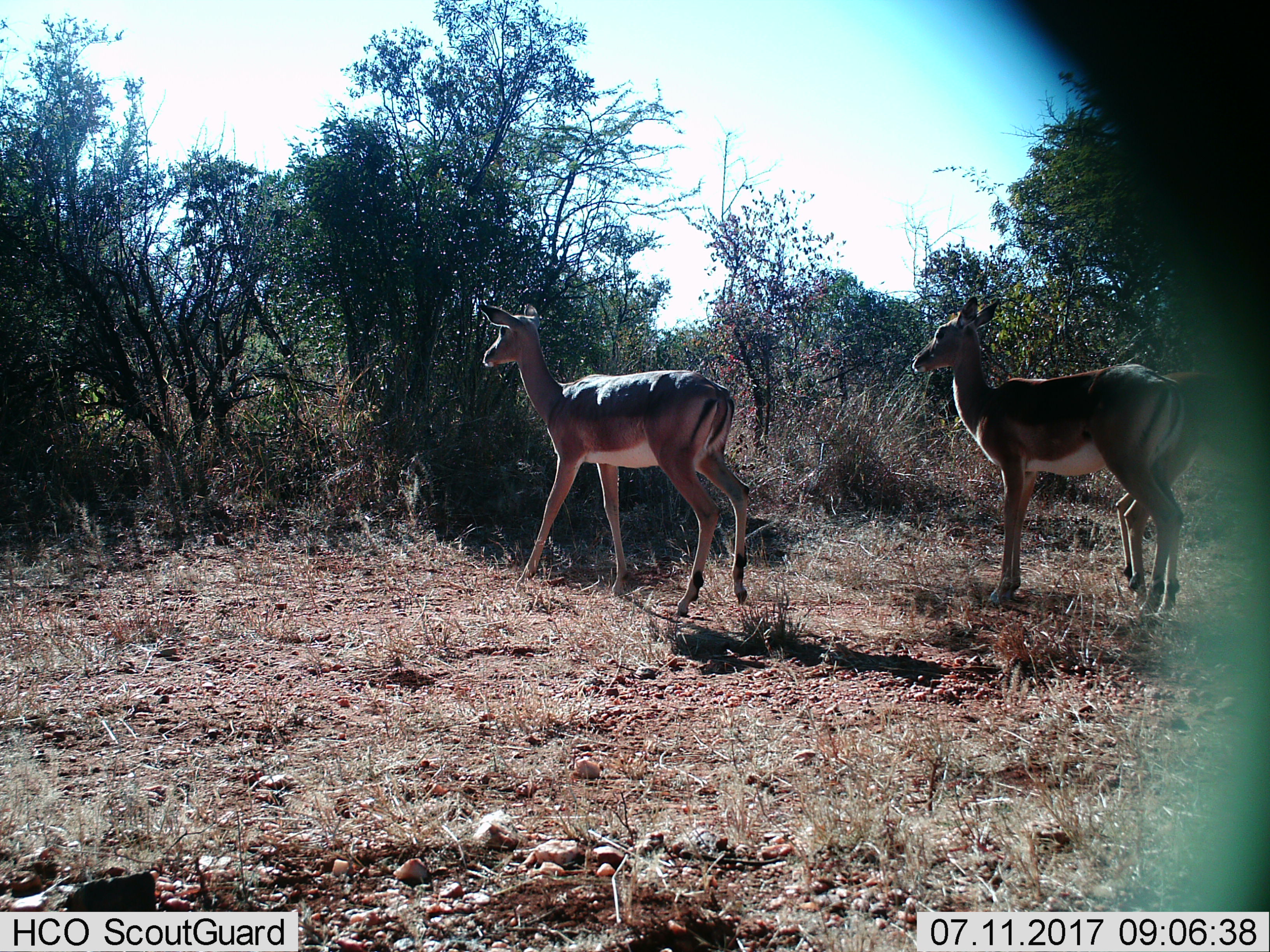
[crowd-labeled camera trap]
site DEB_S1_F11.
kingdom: Animalia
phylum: Chordata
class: Mammalia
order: Artiodactyla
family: Bovidae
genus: Aepyceros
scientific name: Aepyceros melampus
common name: impala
Impala (Aepyceros melampus), count 3. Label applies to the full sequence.